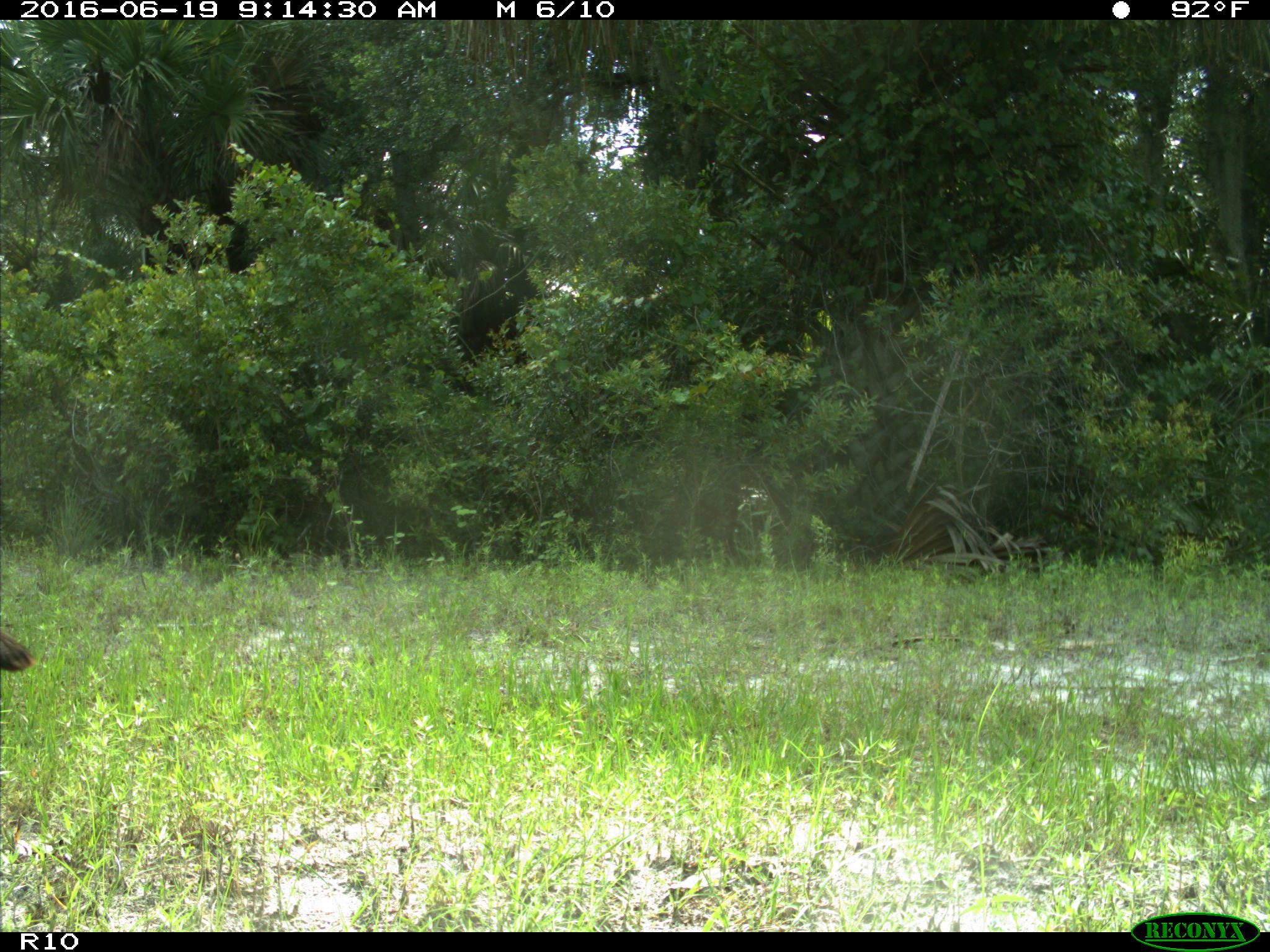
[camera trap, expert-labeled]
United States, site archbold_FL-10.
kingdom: Animalia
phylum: Chordata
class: Aves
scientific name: Aves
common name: birds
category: unidentified bird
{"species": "unidentified bird (birds) (Aves)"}